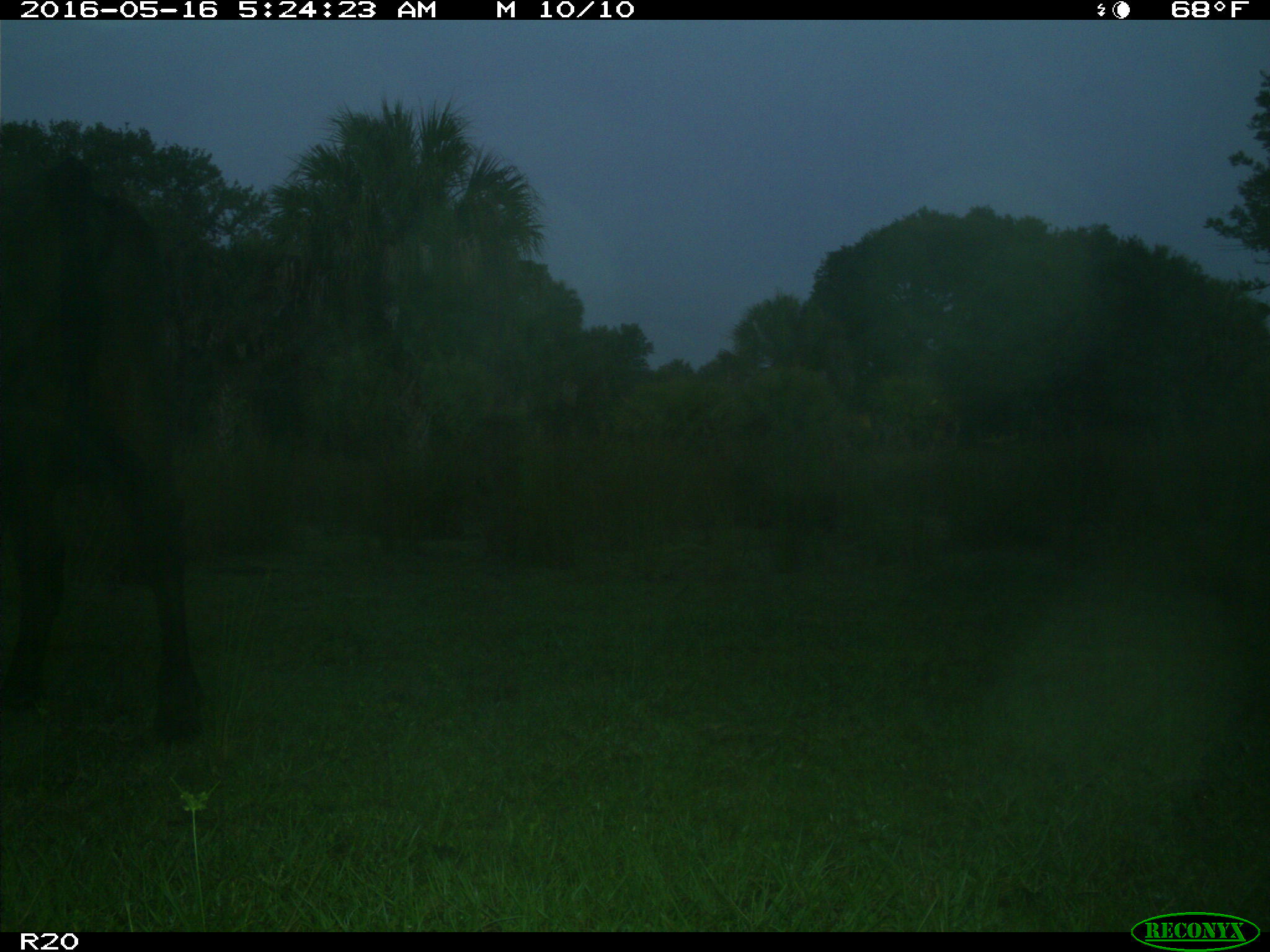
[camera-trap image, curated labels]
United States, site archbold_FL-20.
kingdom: Animalia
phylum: Chordata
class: Mammalia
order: Artiodactyla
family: Bovidae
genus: Bos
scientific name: Bos taurus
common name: domestic cow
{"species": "Bos taurus (domestic cow)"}